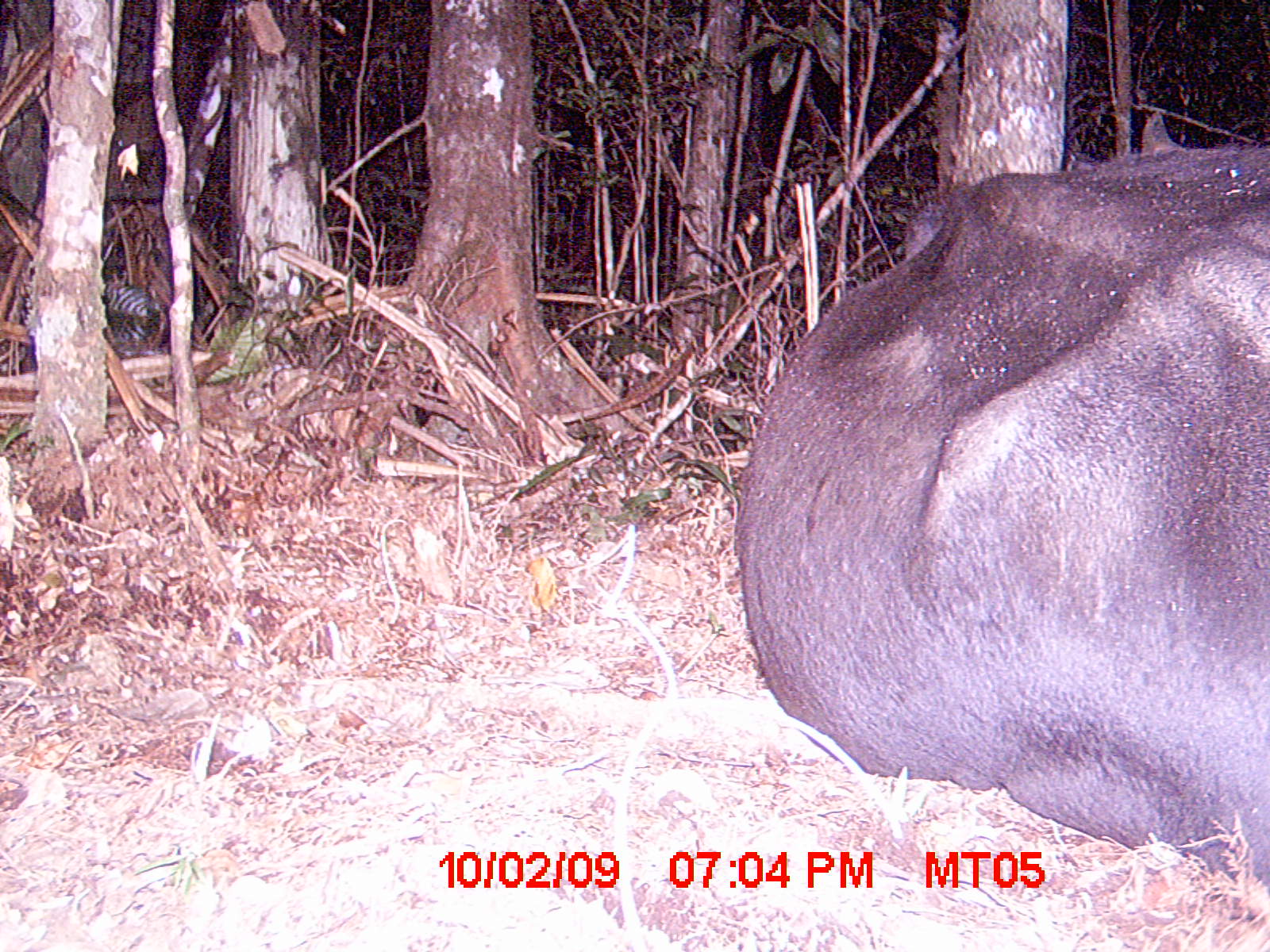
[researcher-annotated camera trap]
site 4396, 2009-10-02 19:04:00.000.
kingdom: Animalia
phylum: Chordata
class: Mammalia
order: Artiodactyla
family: Bovidae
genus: Bos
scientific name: Bos taurus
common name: domestic cattle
Bos taurus (domestic cattle), count 1.